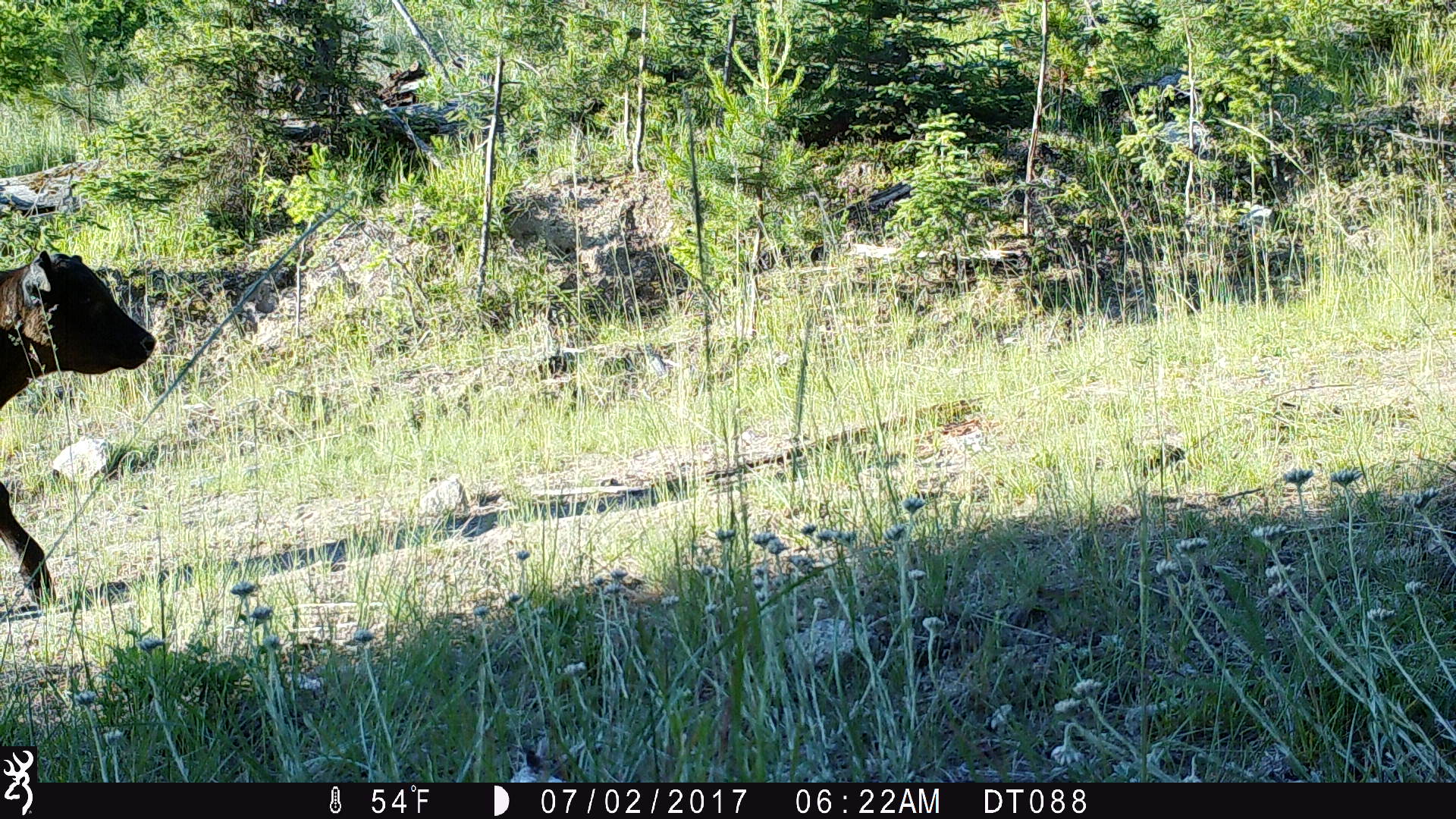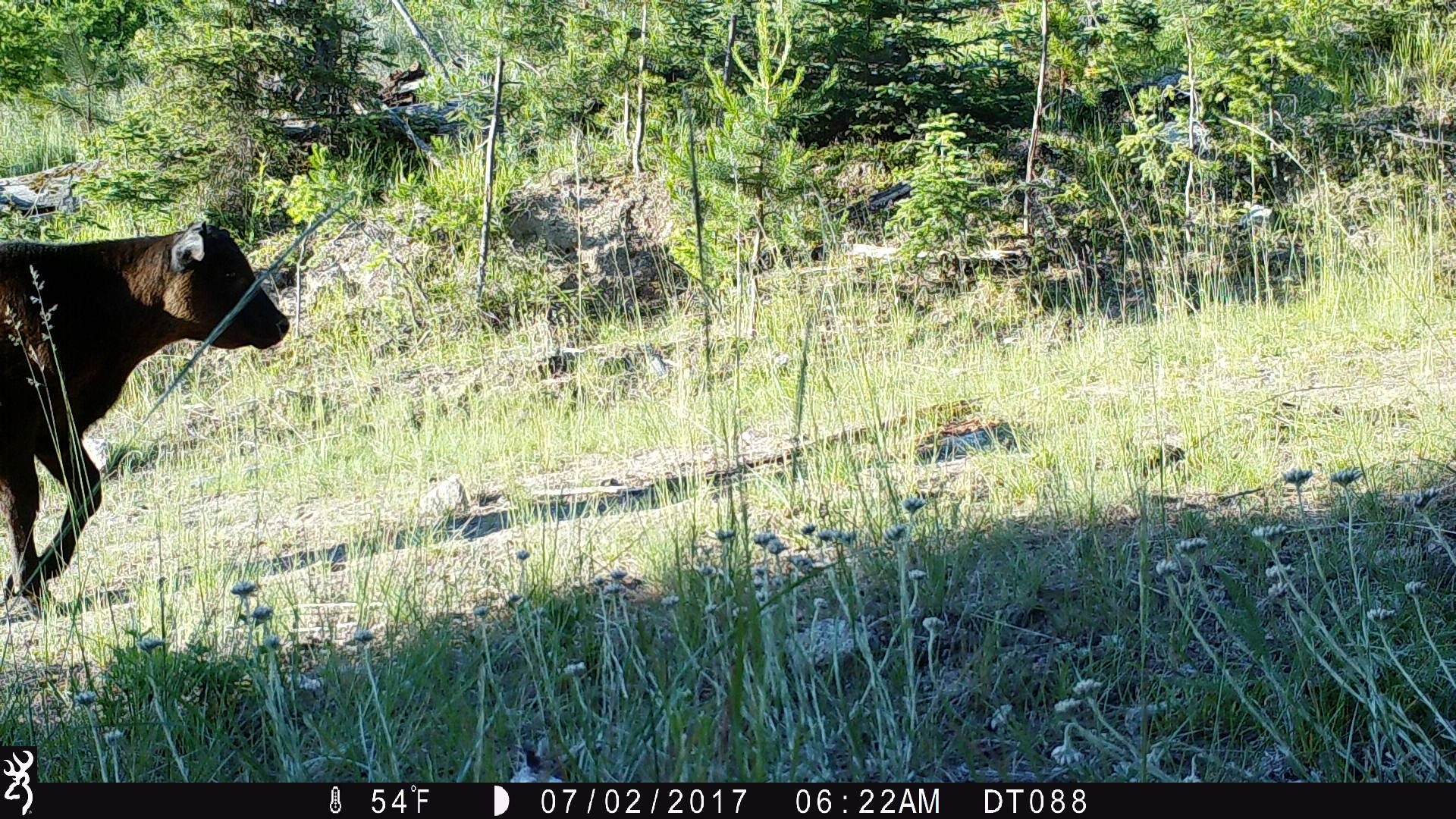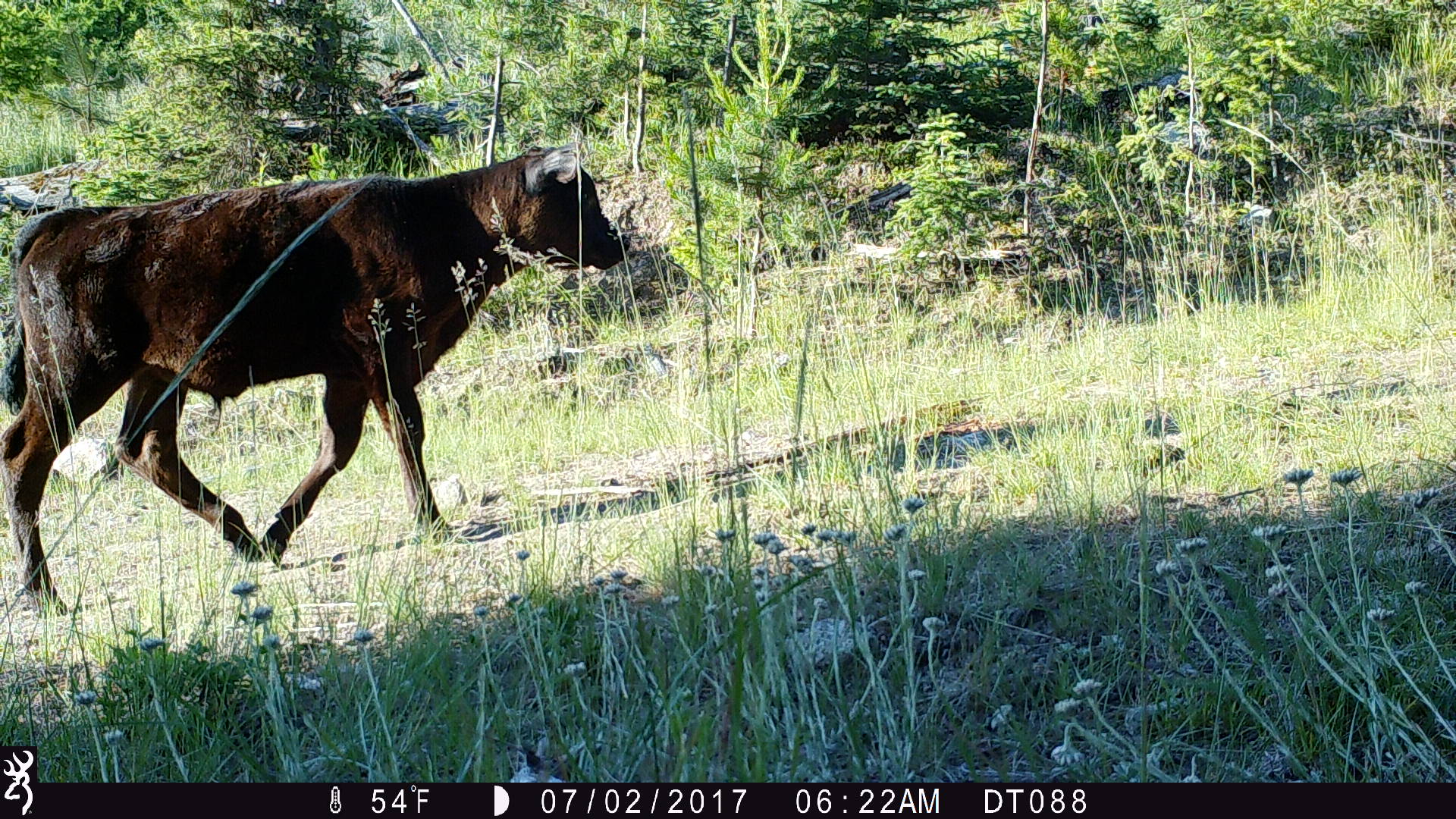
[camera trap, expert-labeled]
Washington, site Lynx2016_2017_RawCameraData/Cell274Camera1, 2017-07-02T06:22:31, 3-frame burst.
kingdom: Animalia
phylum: Chordata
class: Mammalia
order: Artiodactyla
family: Bovidae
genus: Bos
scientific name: Bos taurus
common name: domestic cattle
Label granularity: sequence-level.